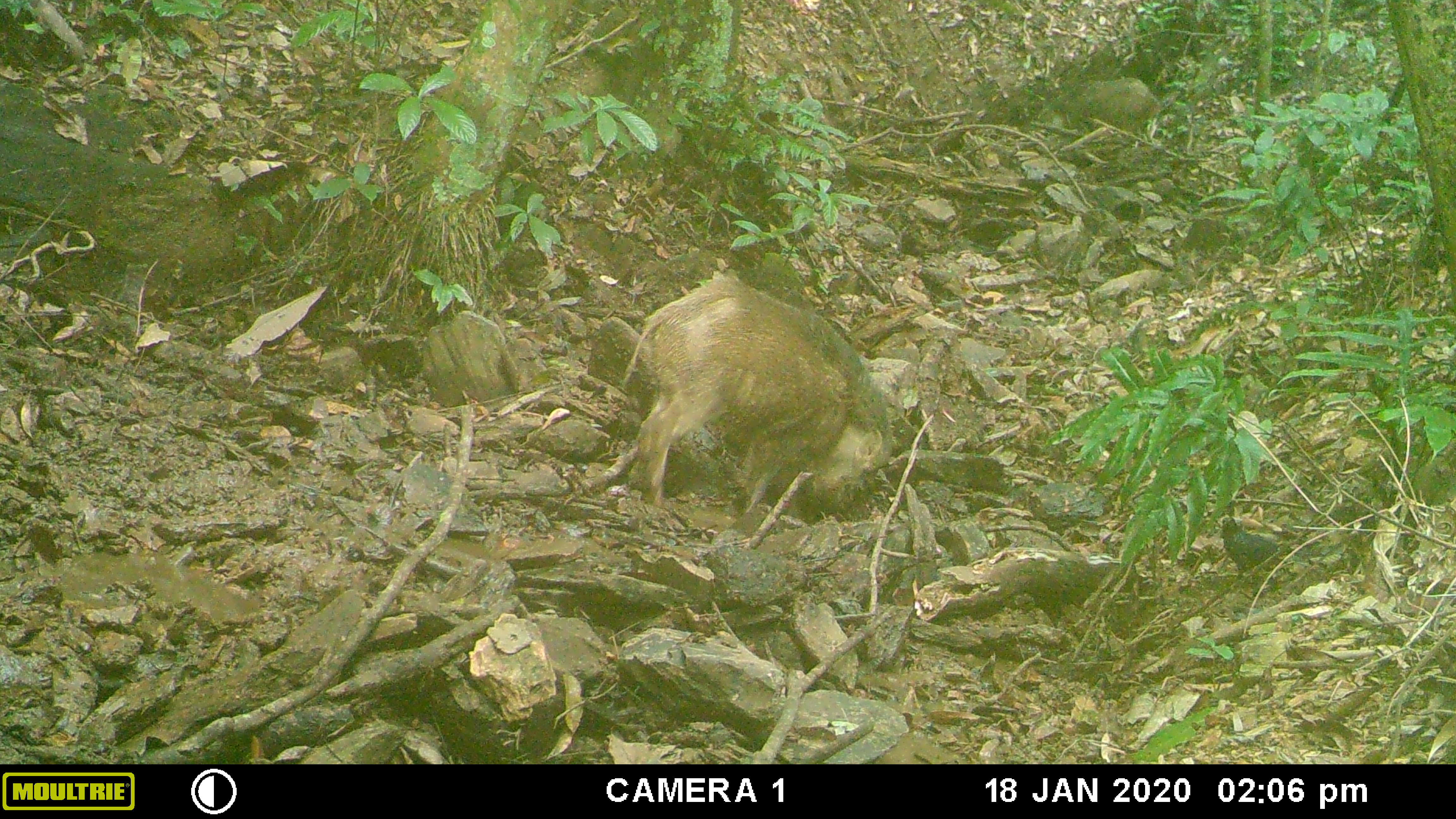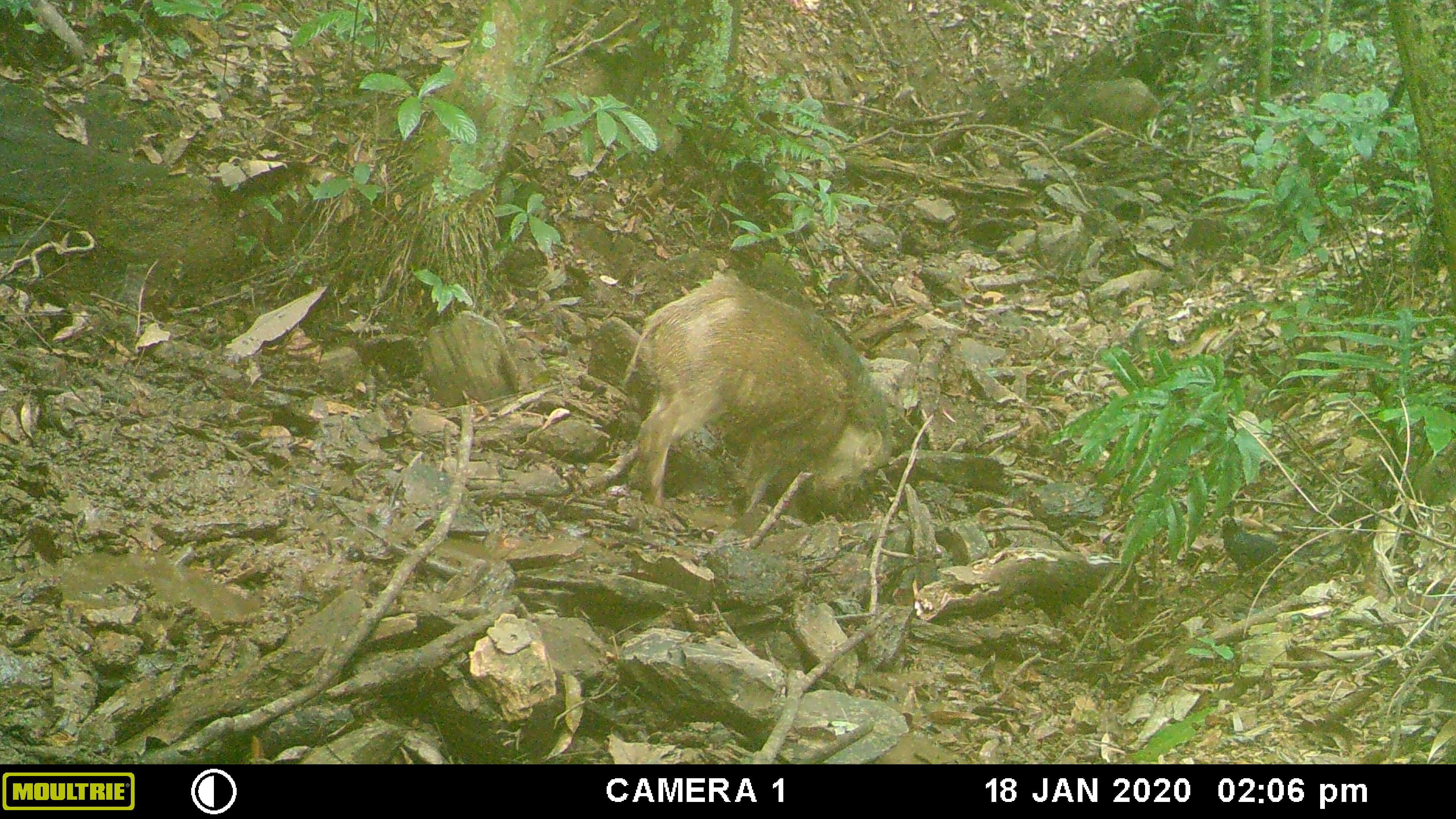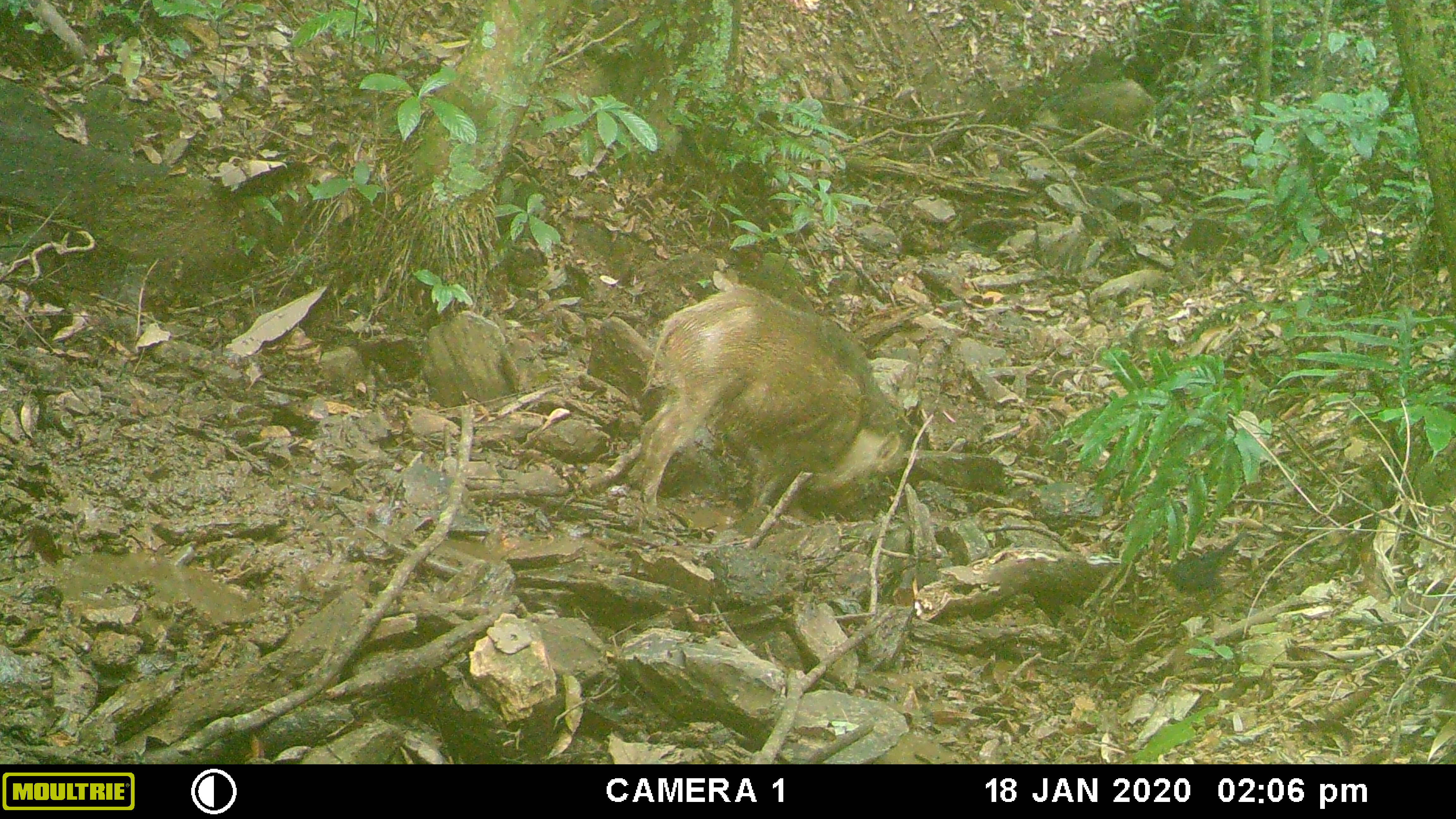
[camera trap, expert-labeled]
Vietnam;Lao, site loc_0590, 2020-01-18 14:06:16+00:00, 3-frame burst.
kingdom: Animalia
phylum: Chordata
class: Aves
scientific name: Aves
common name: bird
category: unidentified bird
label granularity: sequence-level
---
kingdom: Animalia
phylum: Chordata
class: Mammalia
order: Artiodactyla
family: Suidae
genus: Sus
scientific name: Sus scrofa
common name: eurasian wild pig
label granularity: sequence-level